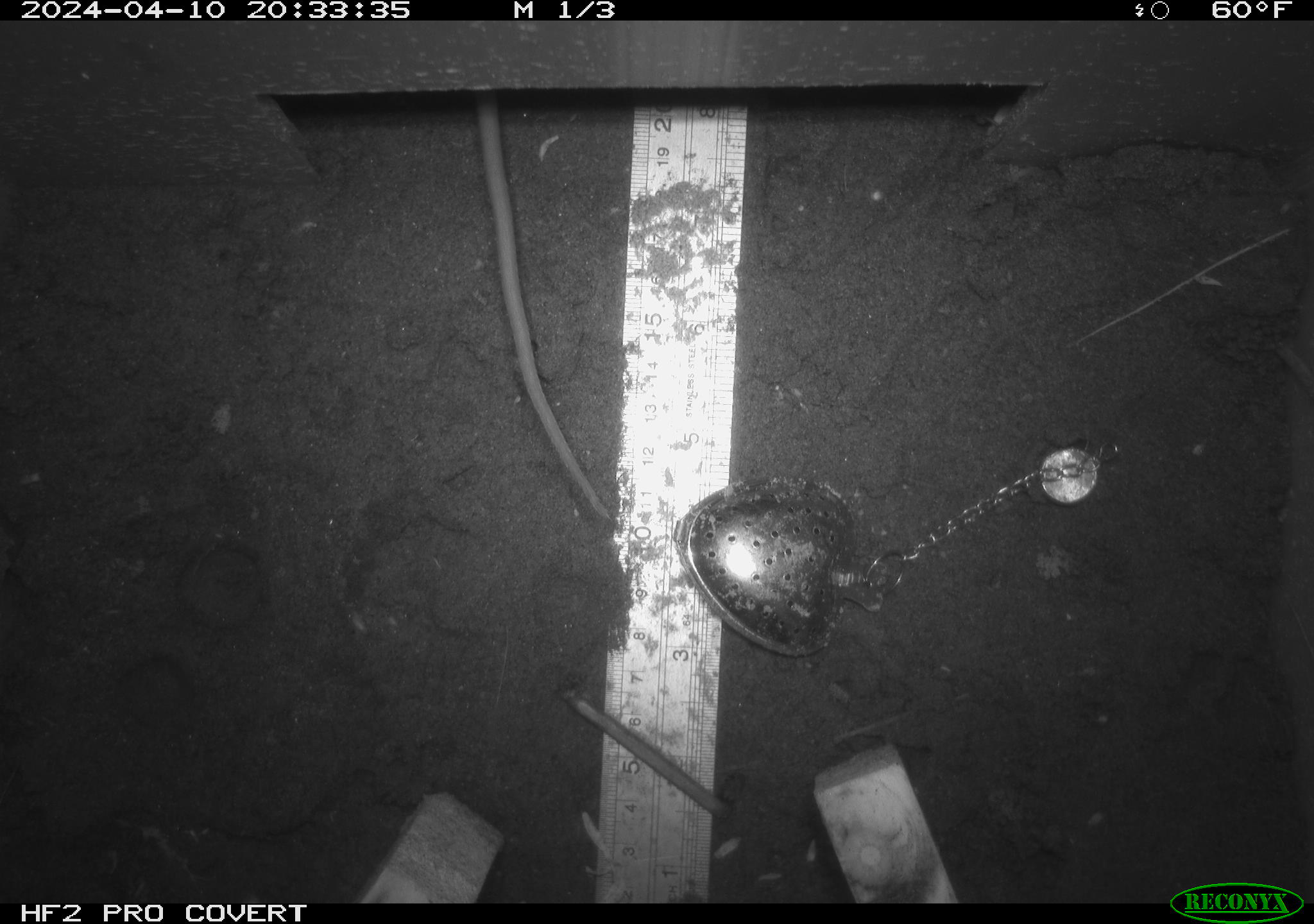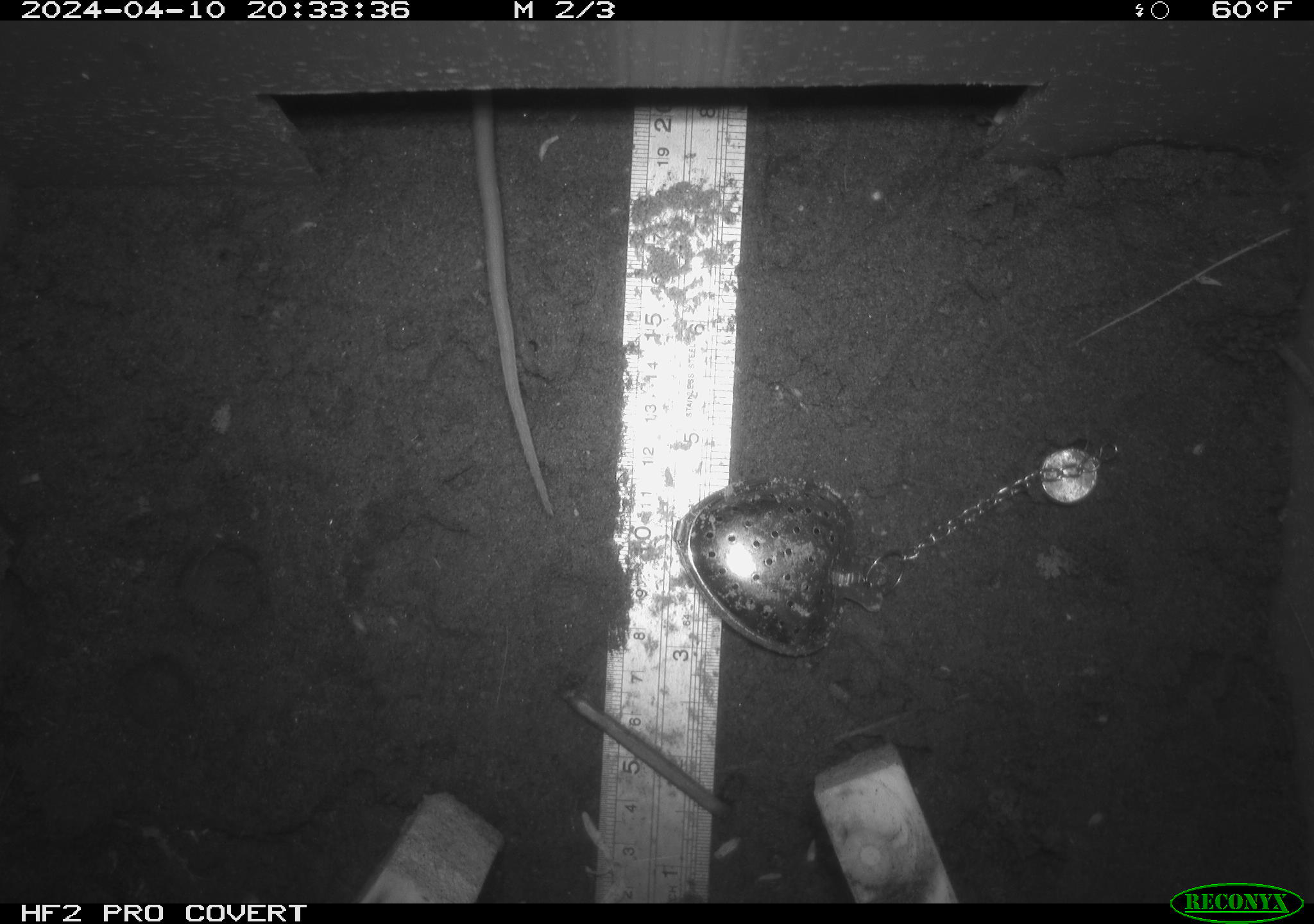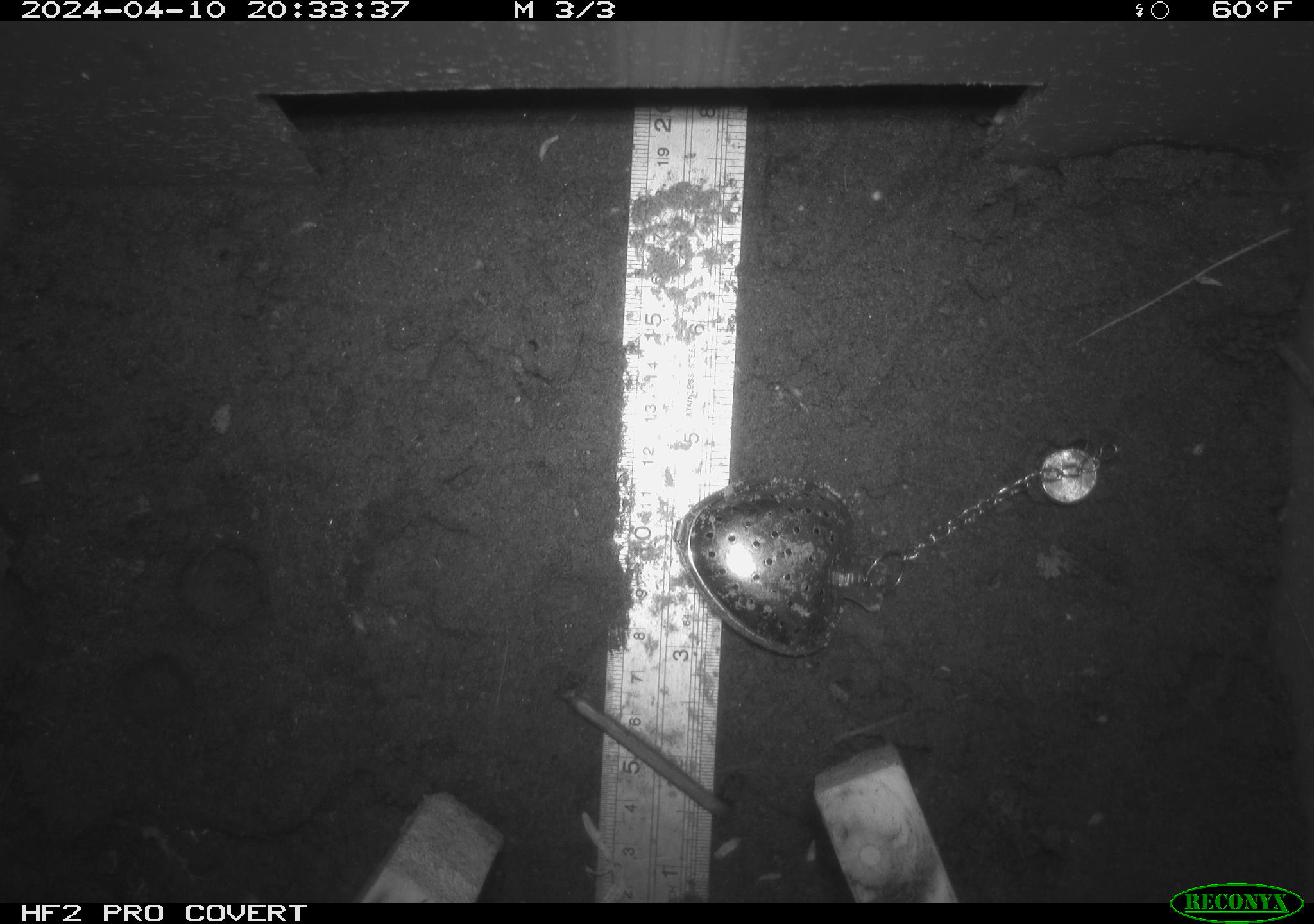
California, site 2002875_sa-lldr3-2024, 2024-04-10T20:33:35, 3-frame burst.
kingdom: Animalia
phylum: Chordata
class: Mammalia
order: Rodentia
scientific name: Rodentia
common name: rodent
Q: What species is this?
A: Rodent (Rodentia).